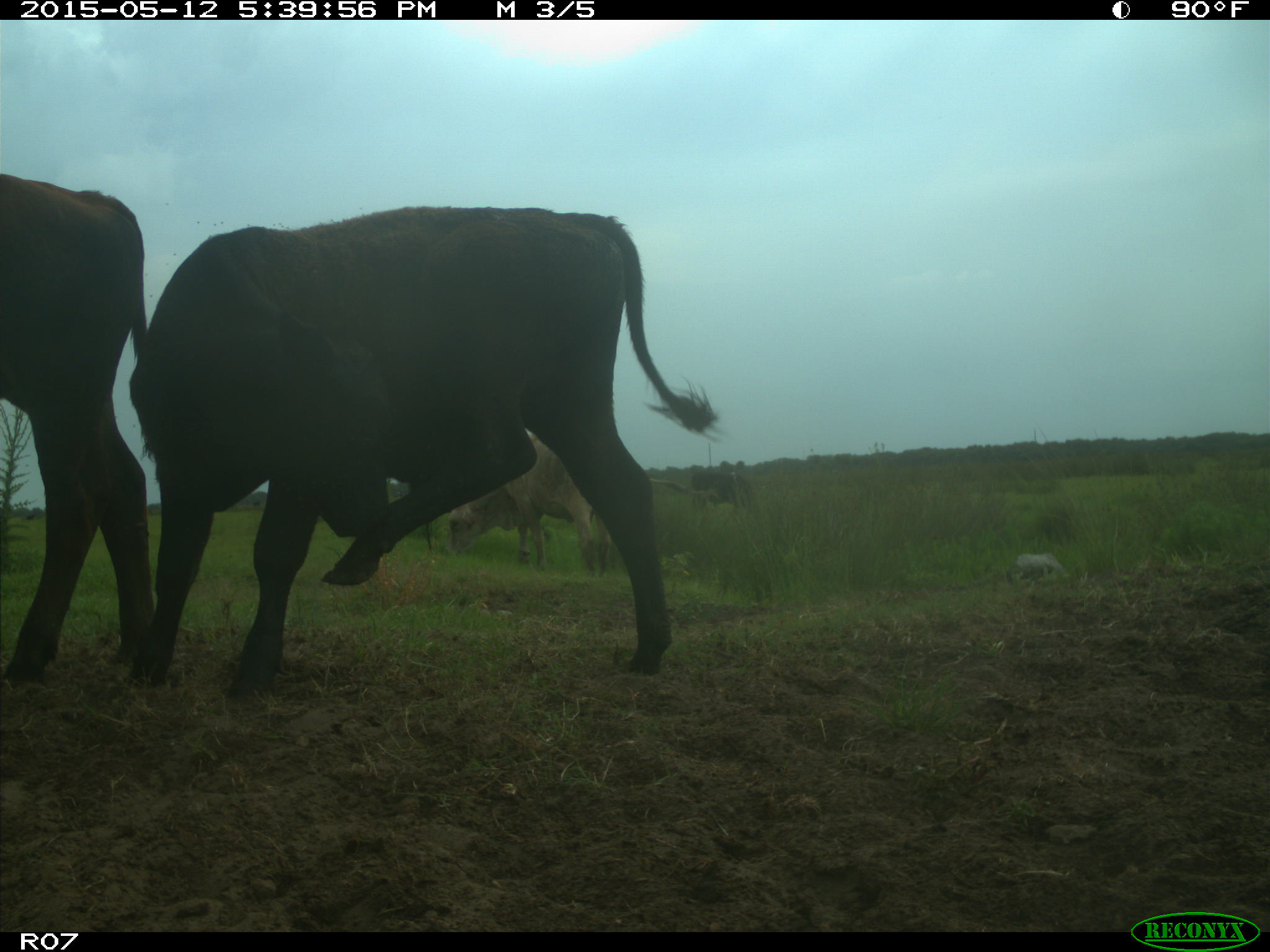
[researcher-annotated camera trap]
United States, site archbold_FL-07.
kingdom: Animalia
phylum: Chordata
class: Mammalia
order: Artiodactyla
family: Bovidae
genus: Bos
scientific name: Bos taurus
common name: domestic cow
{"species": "Bos taurus (domestic cow)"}